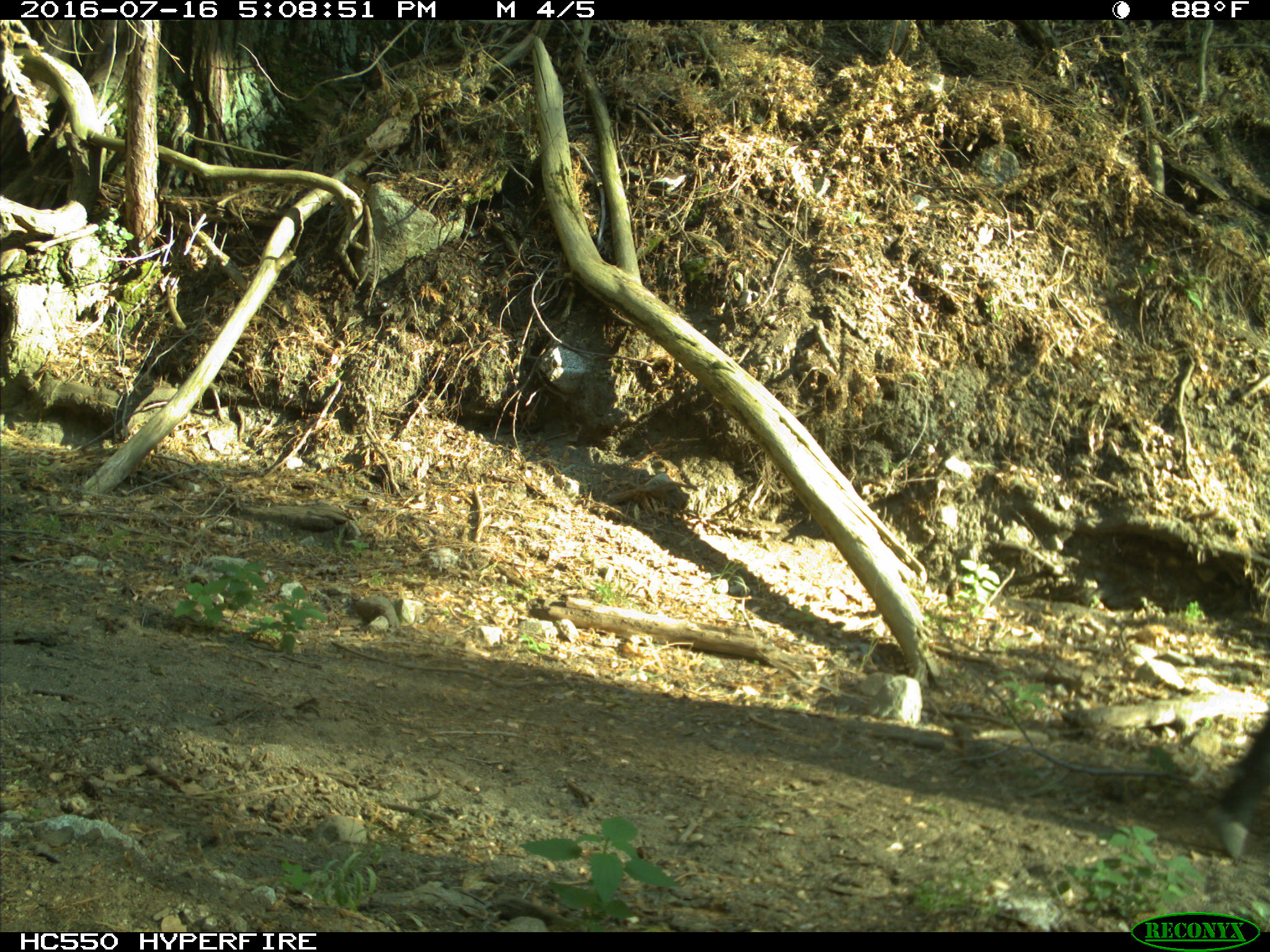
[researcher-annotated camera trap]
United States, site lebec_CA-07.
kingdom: Animalia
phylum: Chordata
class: Mammalia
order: Artiodactyla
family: Bovidae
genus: Bos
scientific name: Bos taurus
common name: domestic cow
Bos taurus (domestic cow).